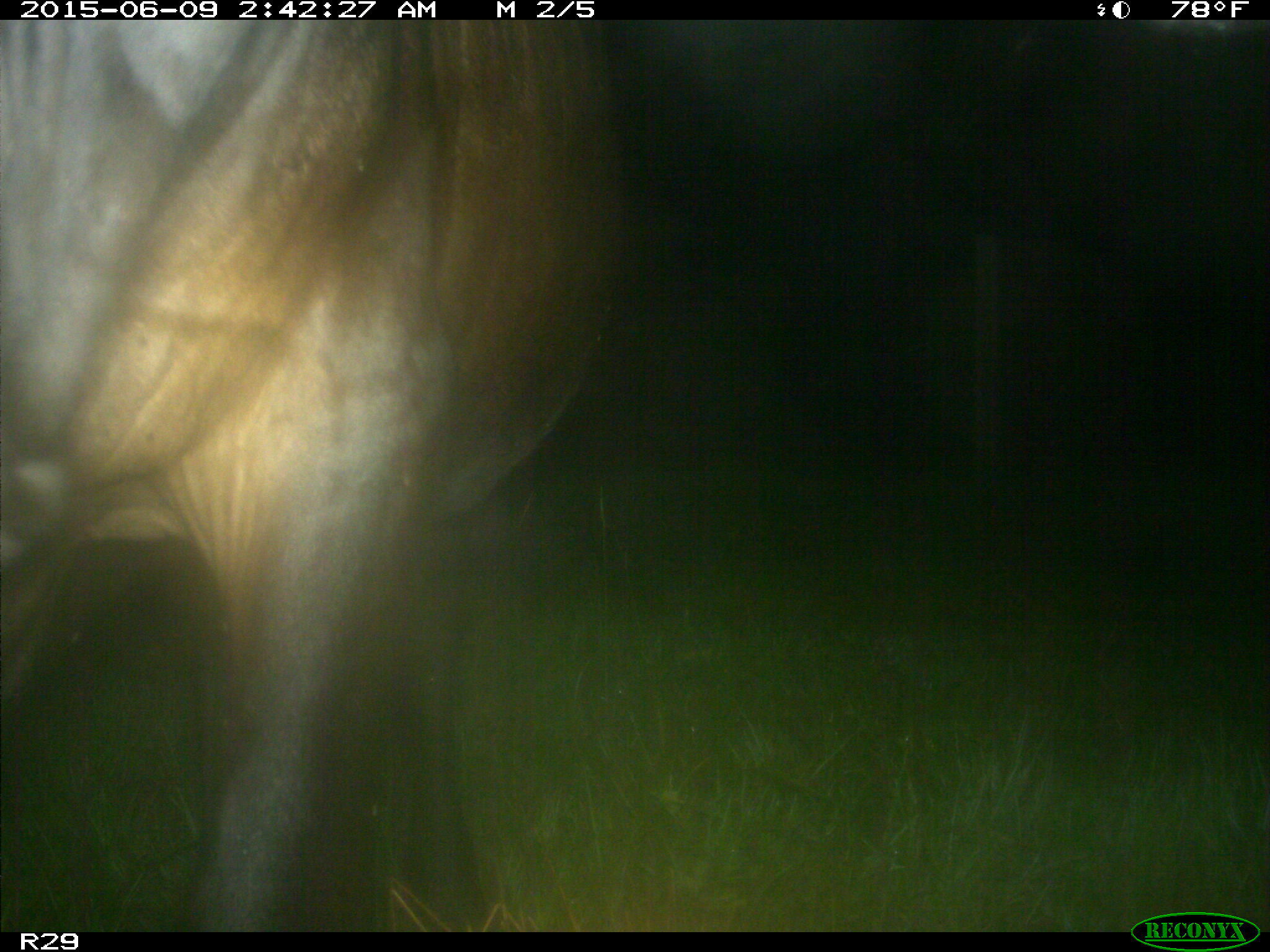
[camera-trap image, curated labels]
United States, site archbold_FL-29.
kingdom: Animalia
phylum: Chordata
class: Mammalia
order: Artiodactyla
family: Bovidae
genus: Bos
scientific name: Bos taurus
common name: domestic cow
Bos taurus (domestic cow).